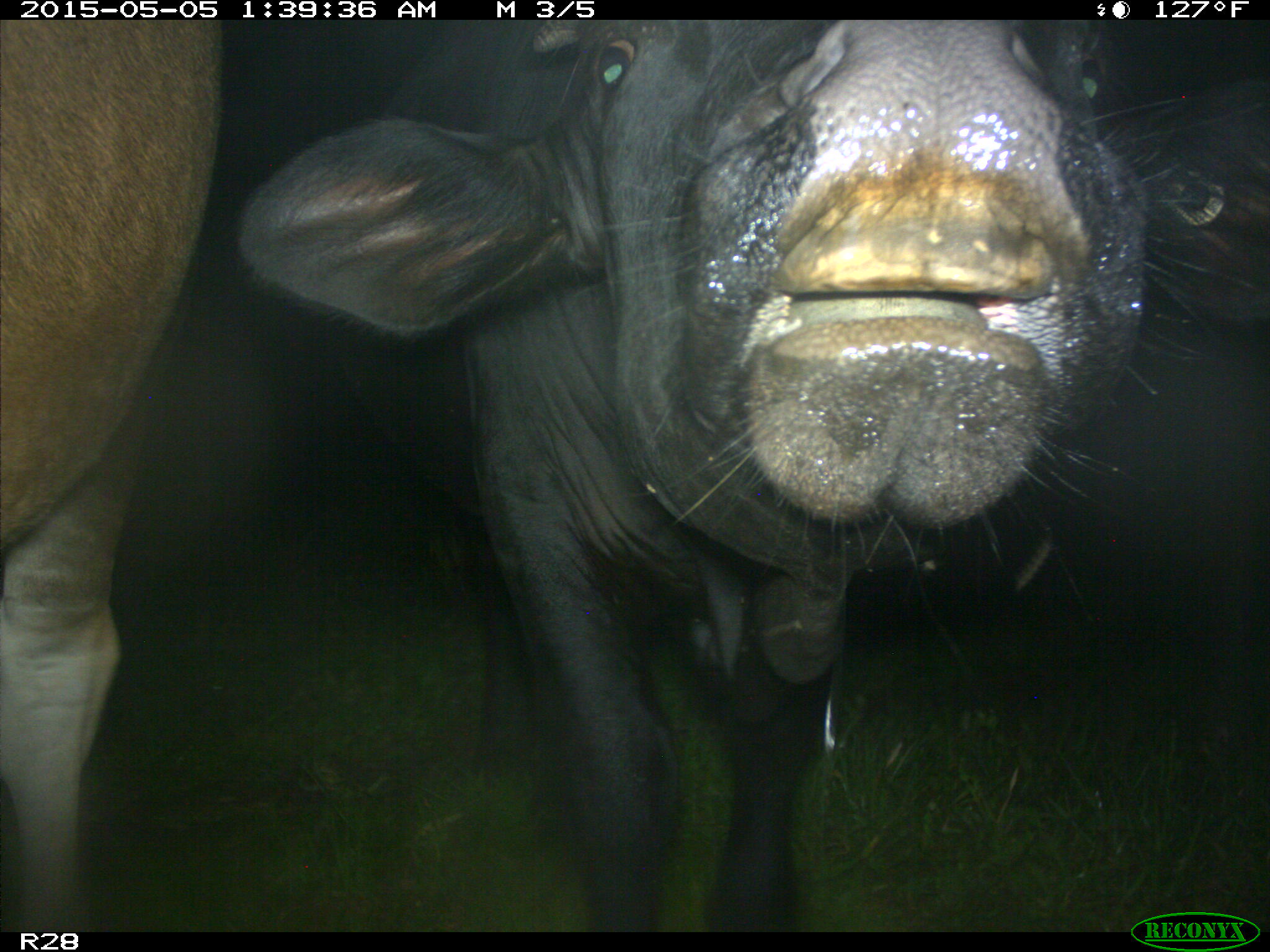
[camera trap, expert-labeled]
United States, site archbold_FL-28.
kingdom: Animalia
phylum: Chordata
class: Mammalia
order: Artiodactyla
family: Bovidae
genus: Bos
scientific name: Bos taurus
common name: domestic cow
Bos taurus (domestic cow).